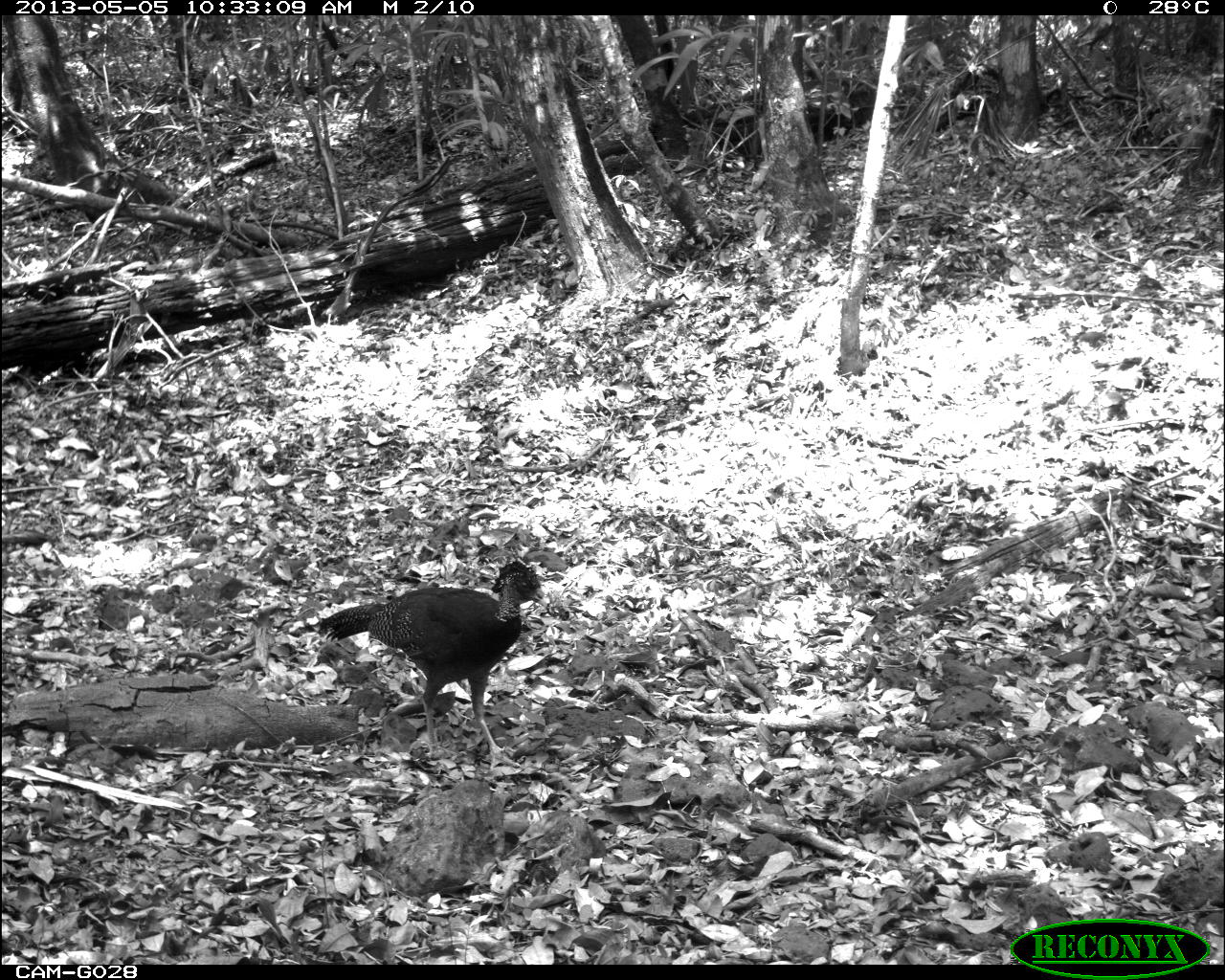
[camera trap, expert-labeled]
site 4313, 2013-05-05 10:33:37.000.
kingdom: Animalia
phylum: Chordata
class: Aves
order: Galliformes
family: Cracidae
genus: Crax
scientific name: Crax rubra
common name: great curassow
Crax rubra (great curassow), count 2.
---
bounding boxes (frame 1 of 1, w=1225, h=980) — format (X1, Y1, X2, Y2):
crax rubra: (317, 556, 548, 772)